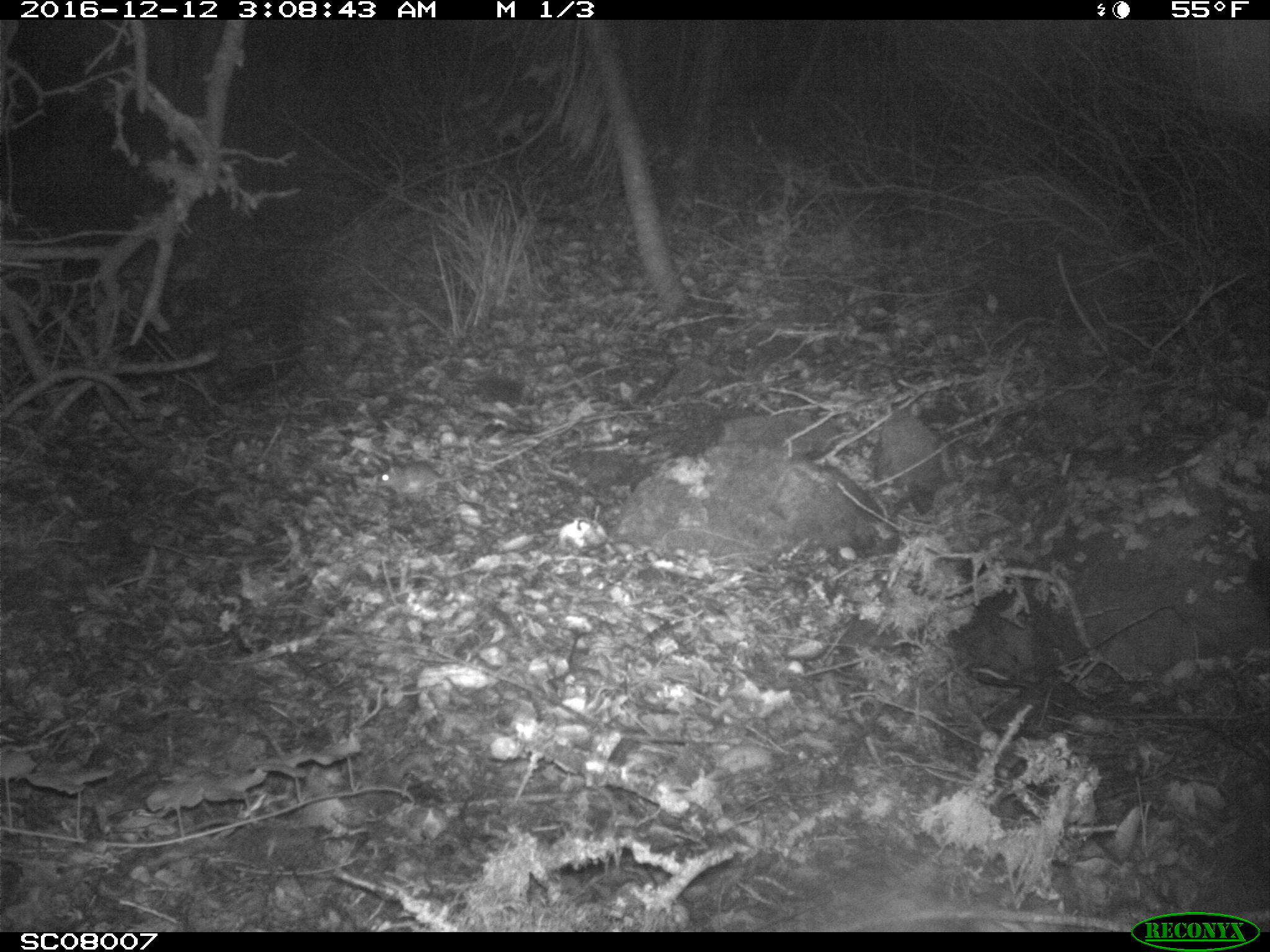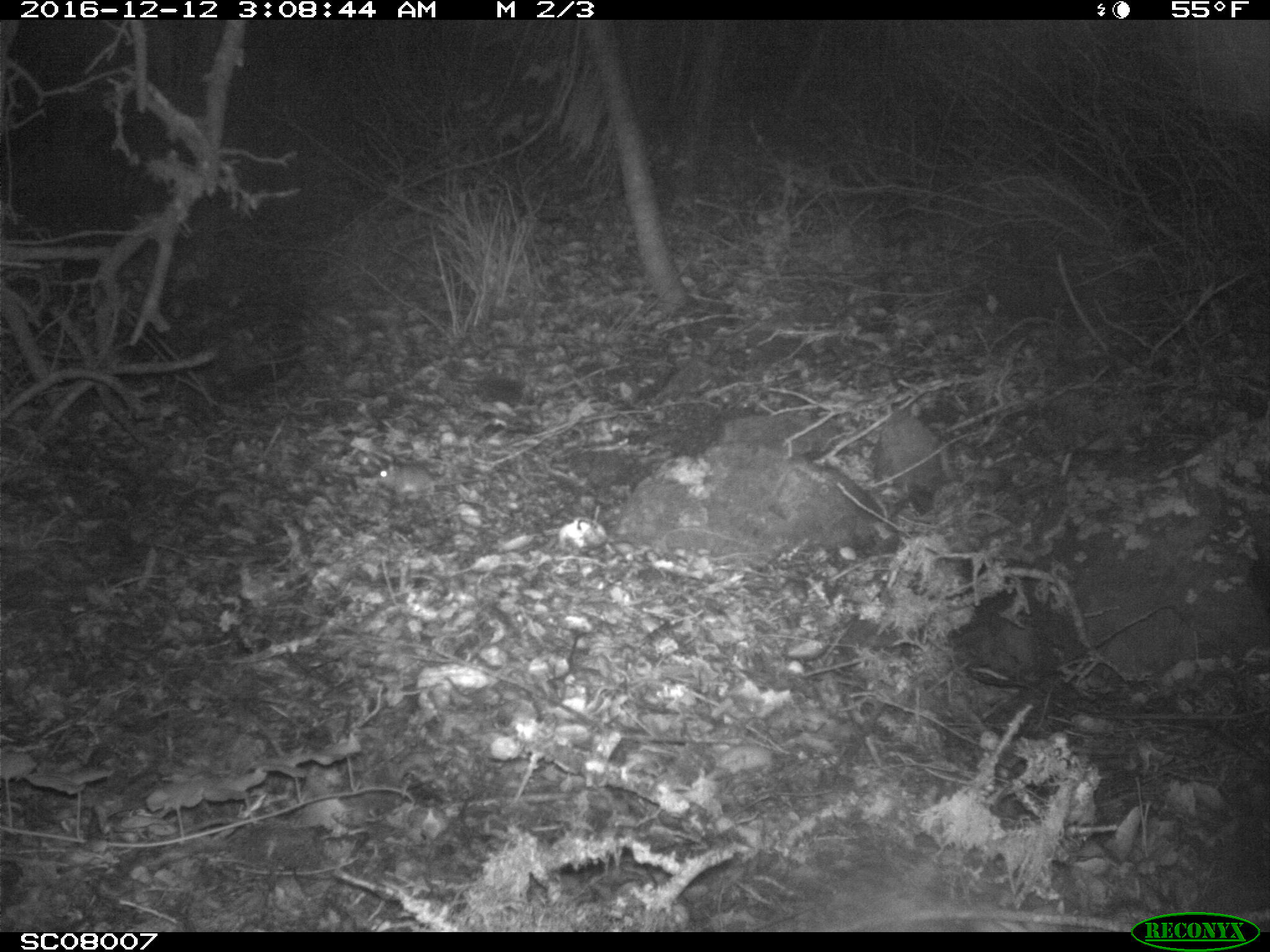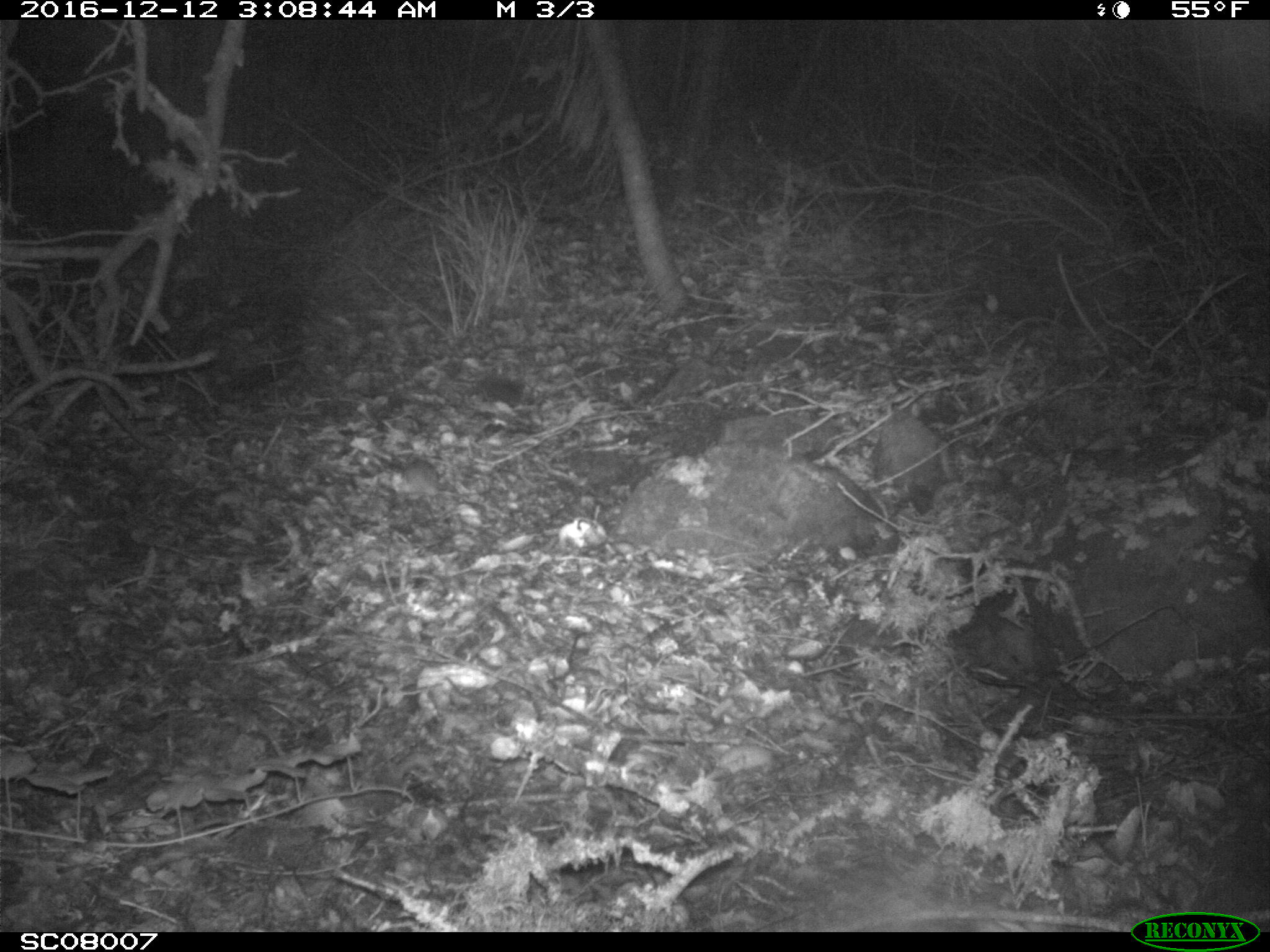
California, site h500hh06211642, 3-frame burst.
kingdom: Animalia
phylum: Chordata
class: Mammalia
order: Rodentia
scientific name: Rodentia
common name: rodent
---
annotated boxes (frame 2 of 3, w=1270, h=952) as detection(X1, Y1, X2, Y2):
rodent: detection(379, 464, 487, 495)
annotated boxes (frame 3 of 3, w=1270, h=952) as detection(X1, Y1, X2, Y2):
rodent: detection(396, 459, 504, 513)